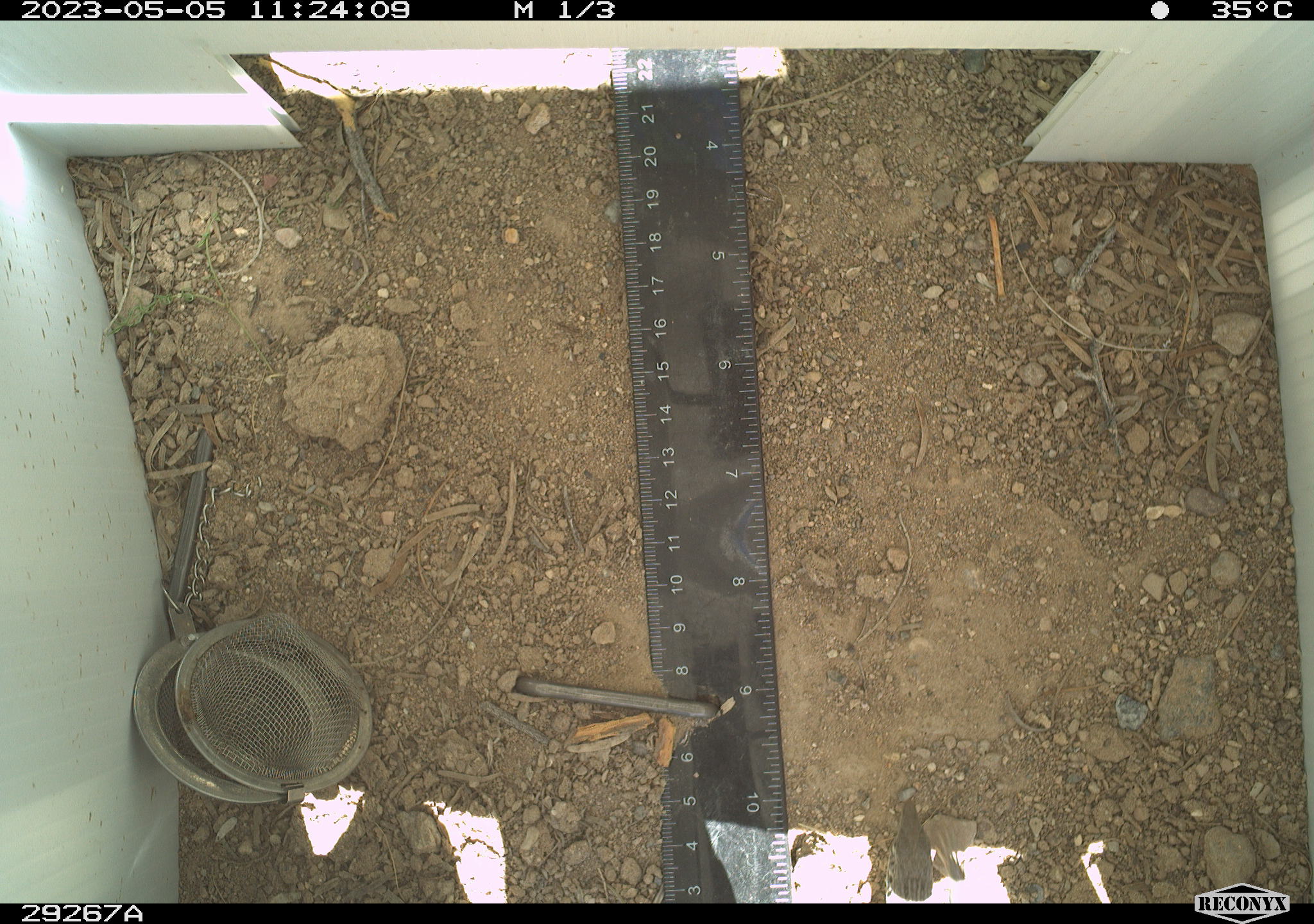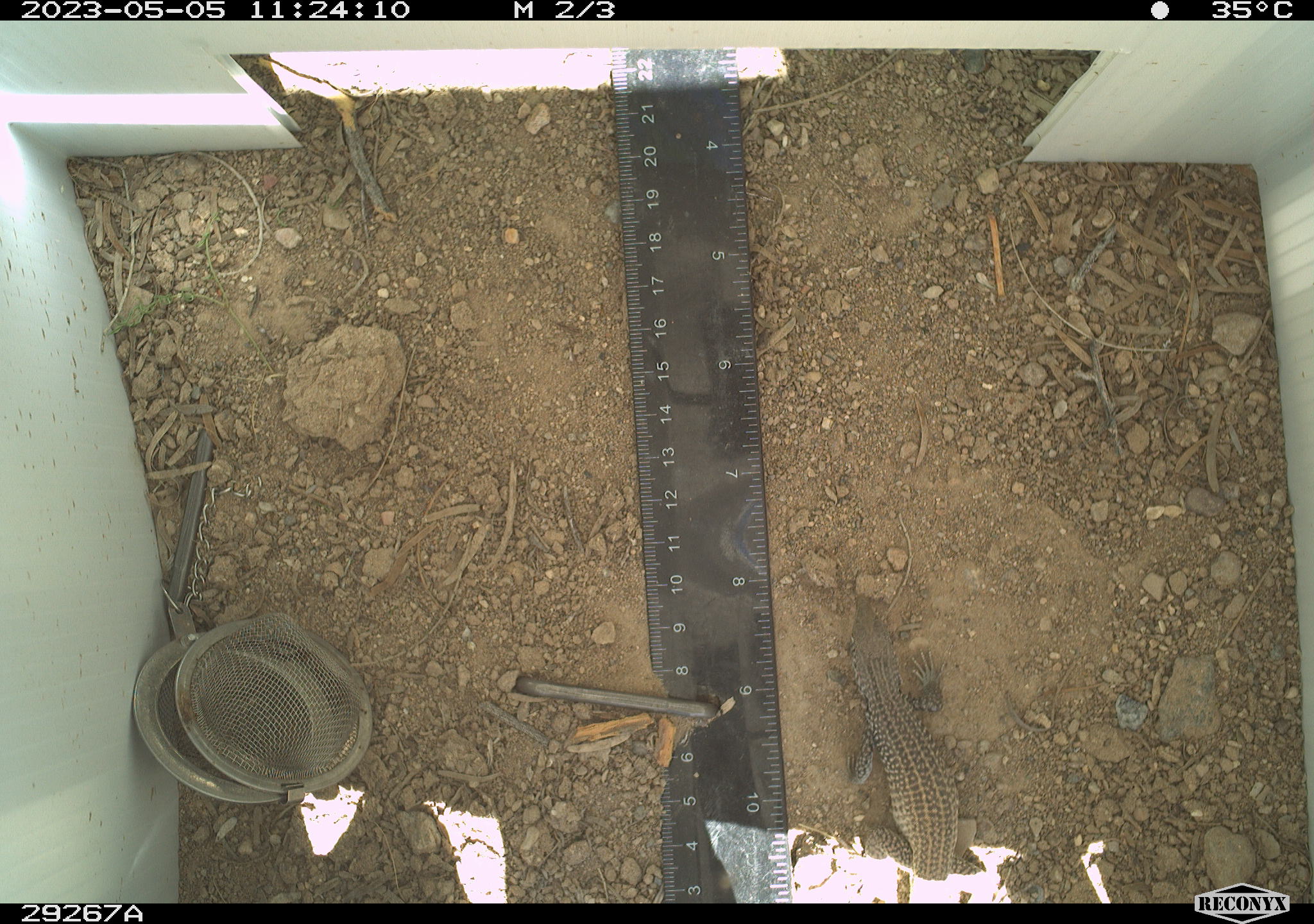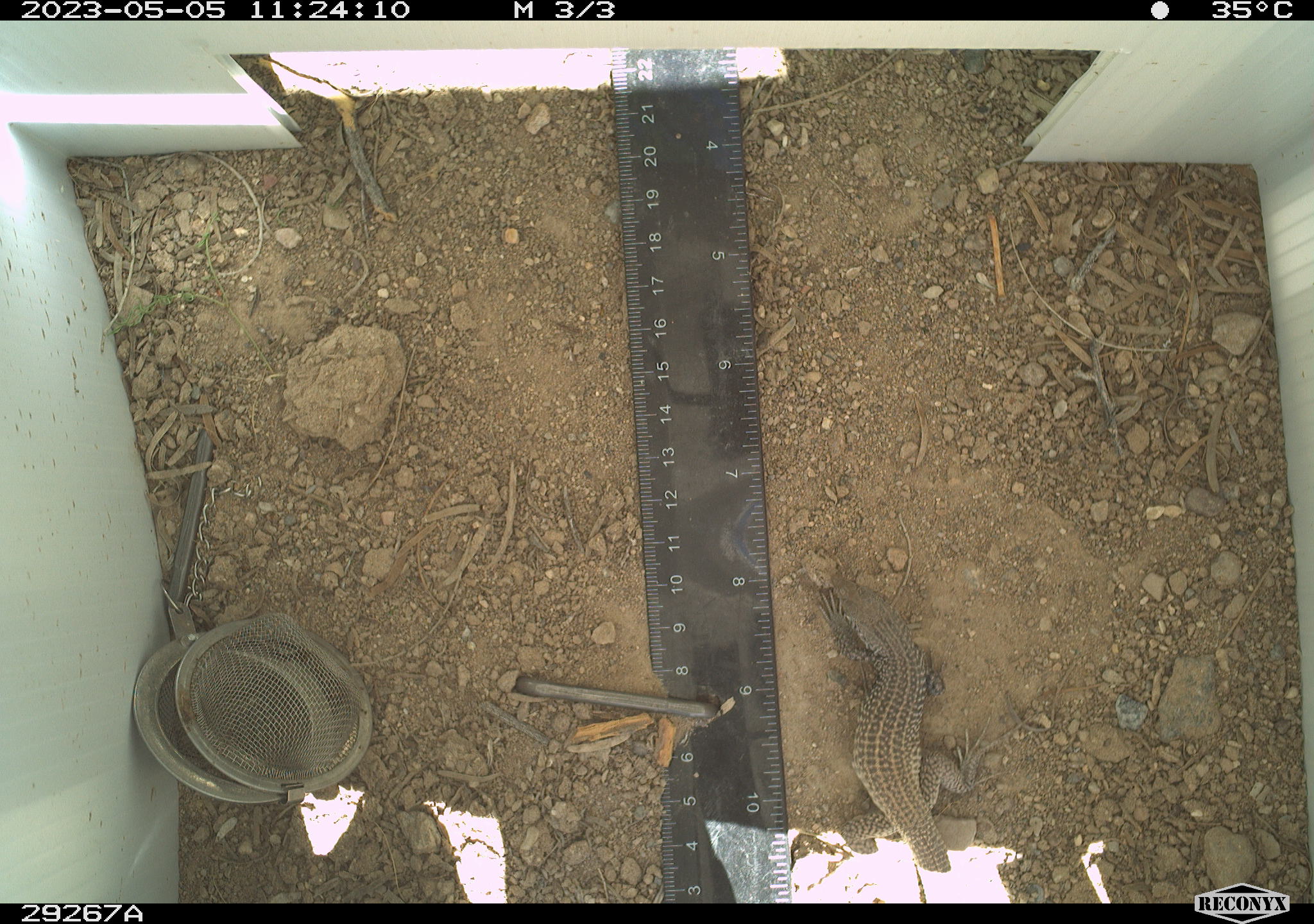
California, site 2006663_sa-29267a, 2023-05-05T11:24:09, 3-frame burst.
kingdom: Animalia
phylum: Chordata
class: Reptilia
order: Squamata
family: Teiidae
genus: Aspidoscelis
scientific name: Aspidoscelis tigris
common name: western whiptail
Western whiptail (Aspidoscelis tigris).